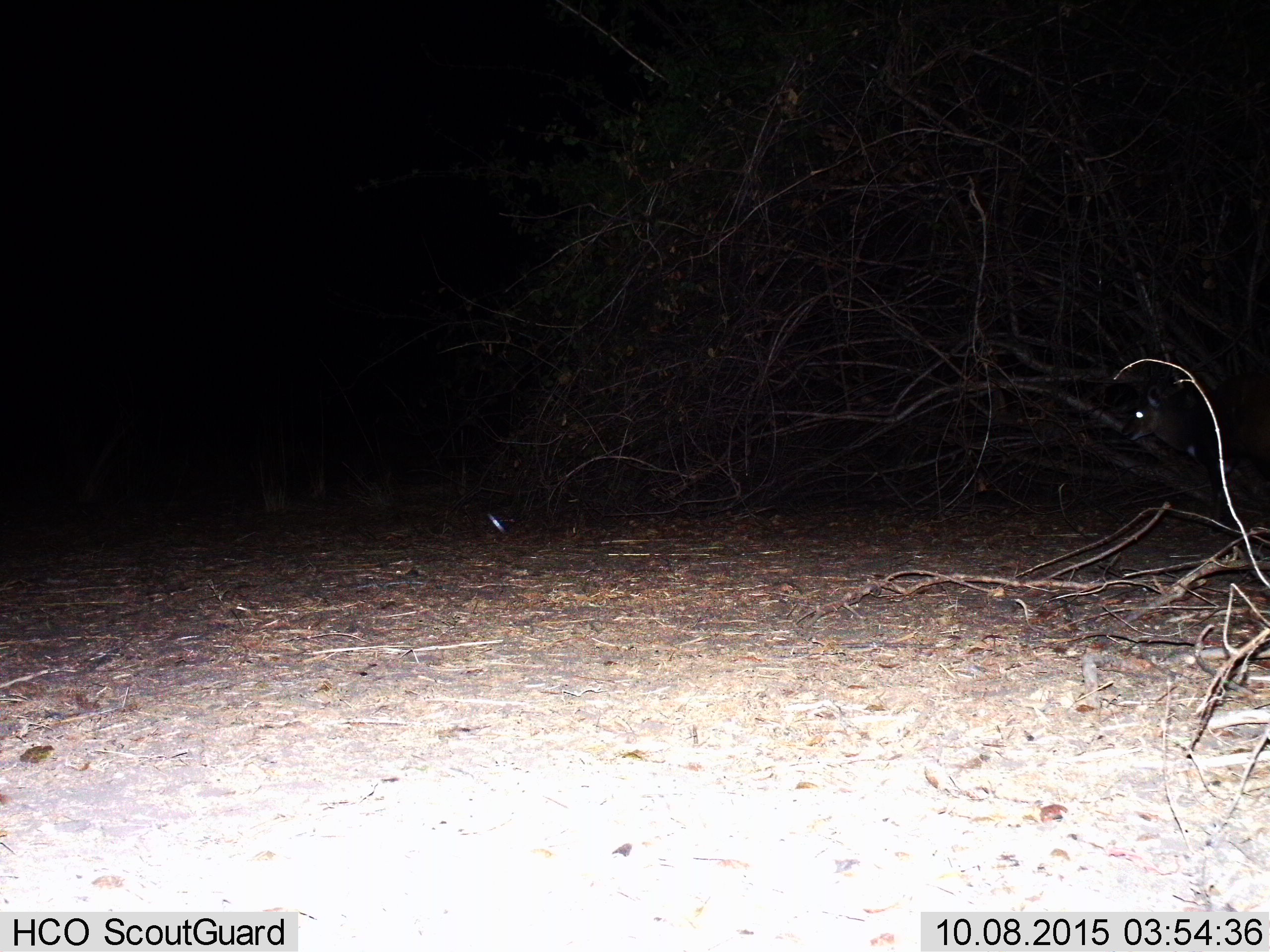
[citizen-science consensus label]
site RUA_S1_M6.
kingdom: Animalia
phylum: Chordata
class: Mammalia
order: Artiodactyla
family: Bovidae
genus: Aepyceros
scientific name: Aepyceros melampus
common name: impala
Impala (Aepyceros melampus), count 1. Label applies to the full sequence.